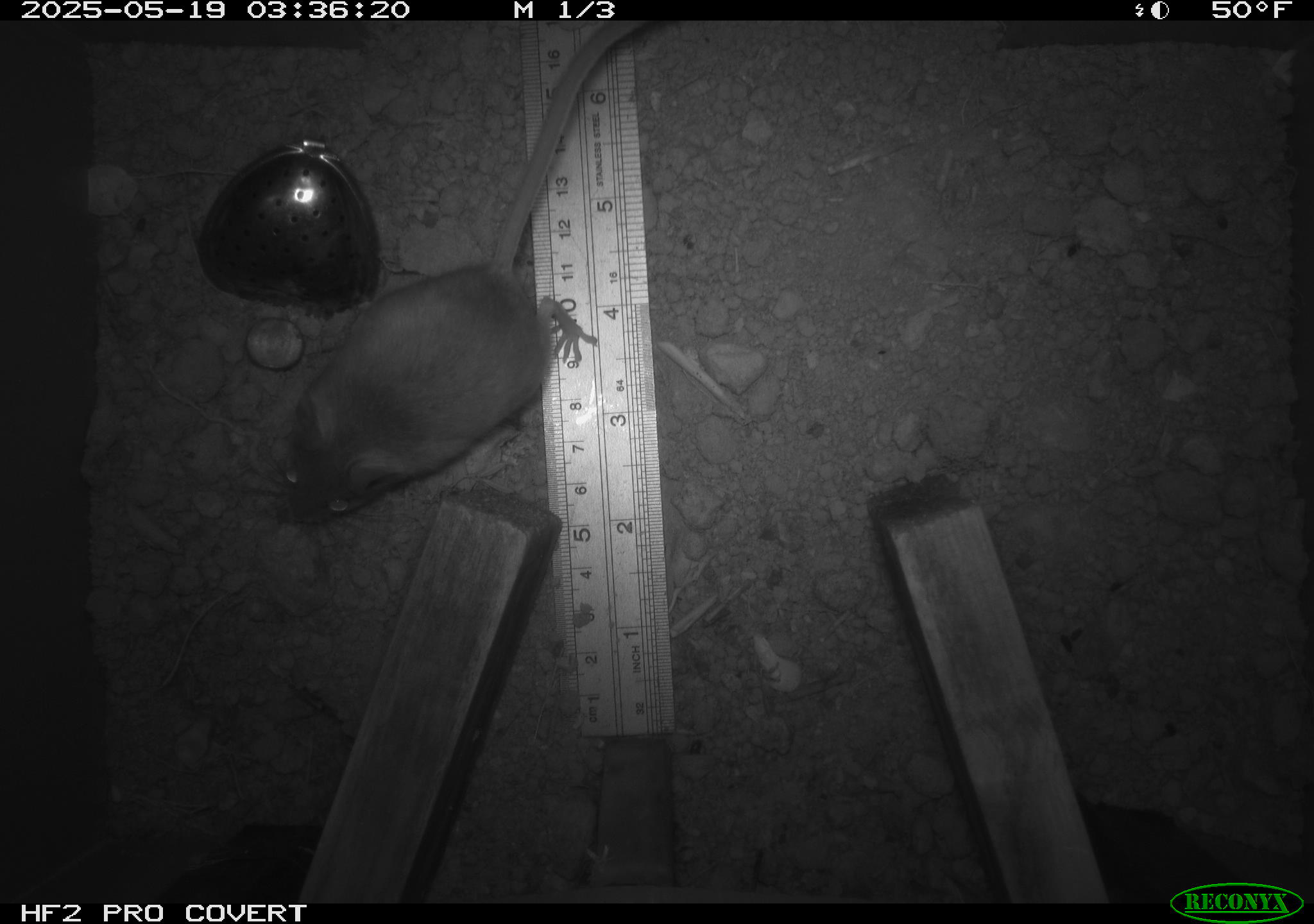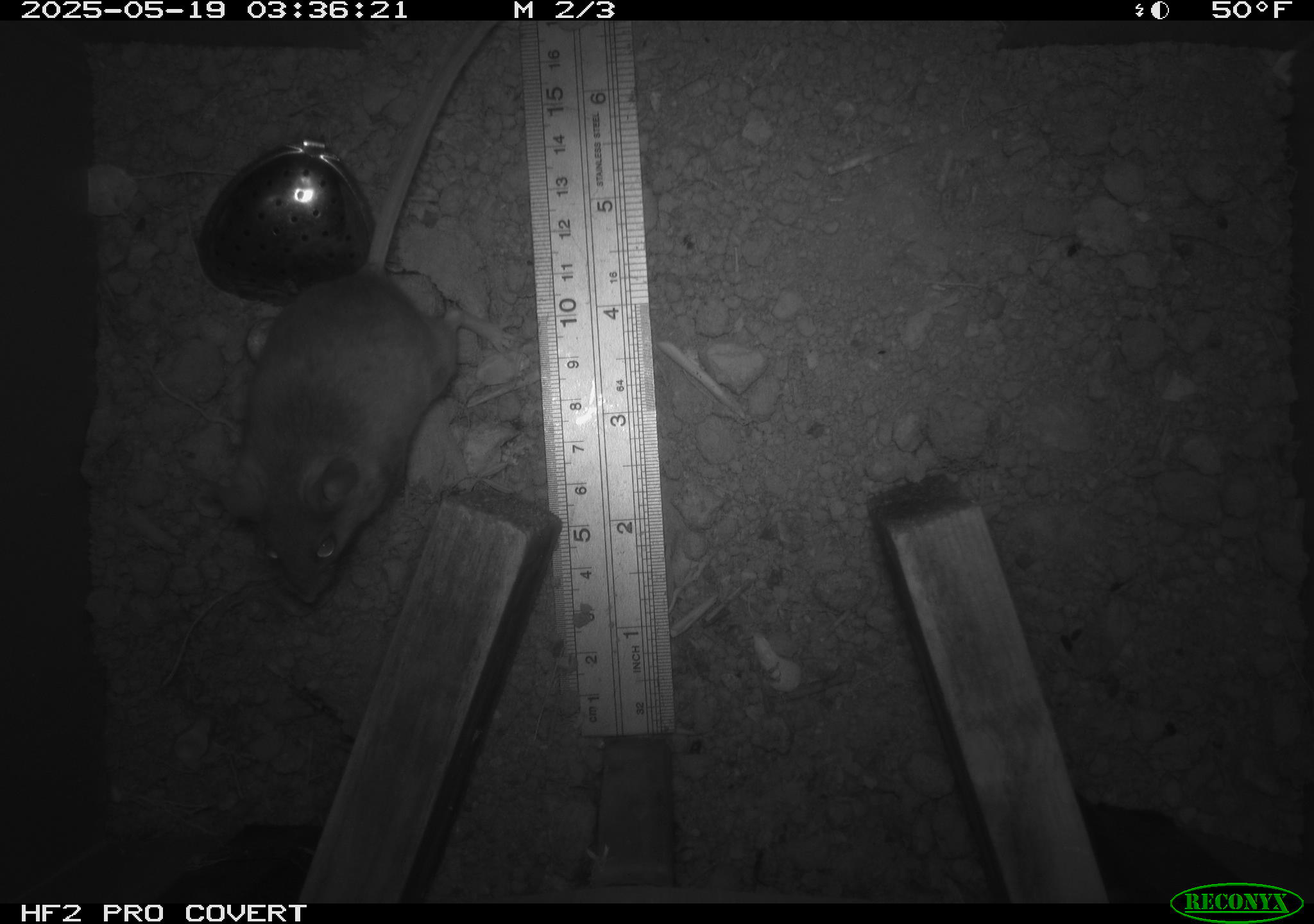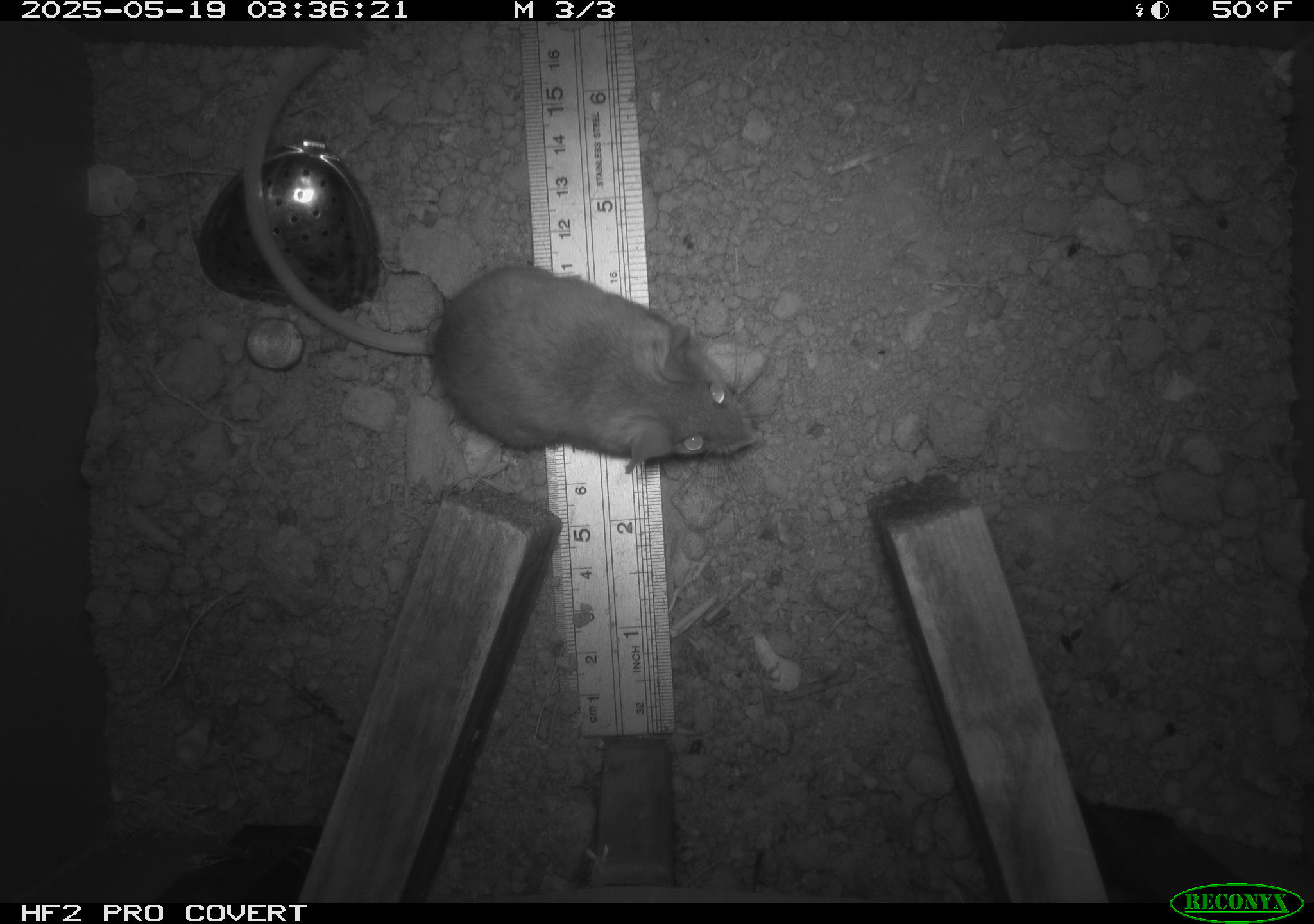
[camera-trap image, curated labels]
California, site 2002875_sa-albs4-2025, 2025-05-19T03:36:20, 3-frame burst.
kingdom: Animalia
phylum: Chordata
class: Mammalia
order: Rodentia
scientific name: Rodentia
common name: mouse species